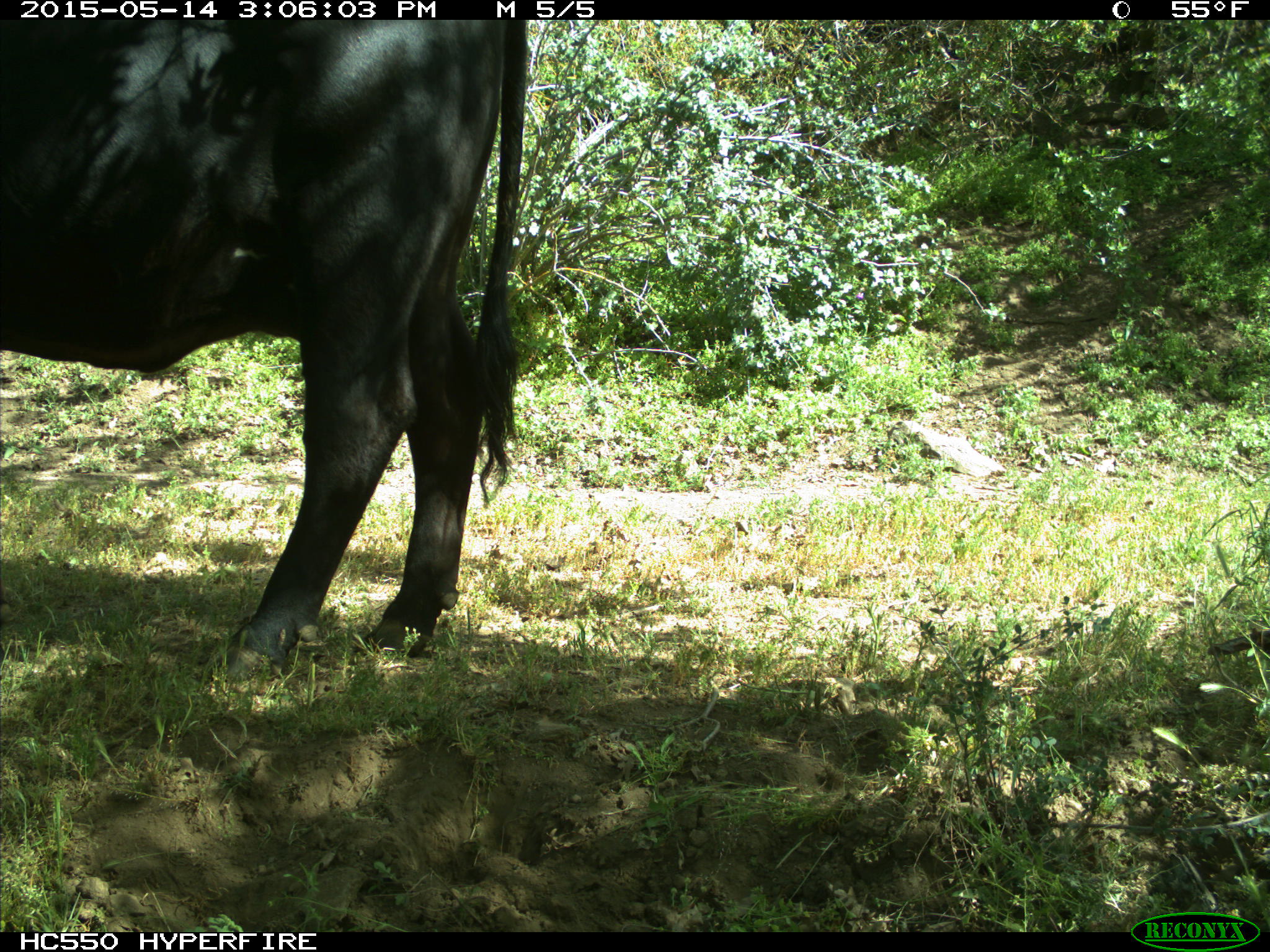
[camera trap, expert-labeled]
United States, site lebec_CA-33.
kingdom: Animalia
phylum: Chordata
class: Mammalia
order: Artiodactyla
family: Bovidae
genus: Bos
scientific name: Bos taurus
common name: domestic cow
Bos taurus (domestic cow).